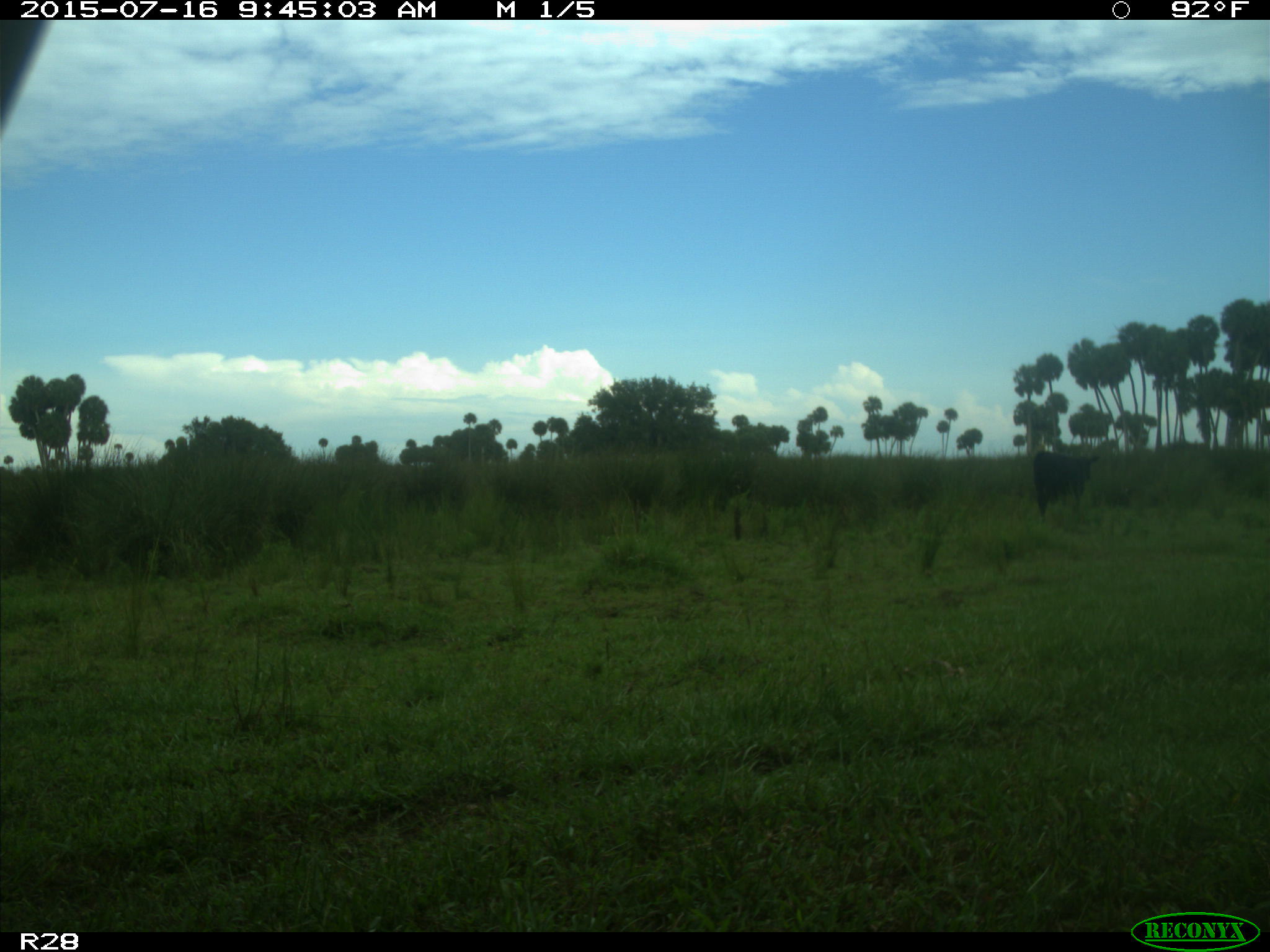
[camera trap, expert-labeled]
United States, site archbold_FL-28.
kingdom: Animalia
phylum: Chordata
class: Mammalia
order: Artiodactyla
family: Bovidae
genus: Bos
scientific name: Bos taurus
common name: domestic cow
Bos taurus (domestic cow).